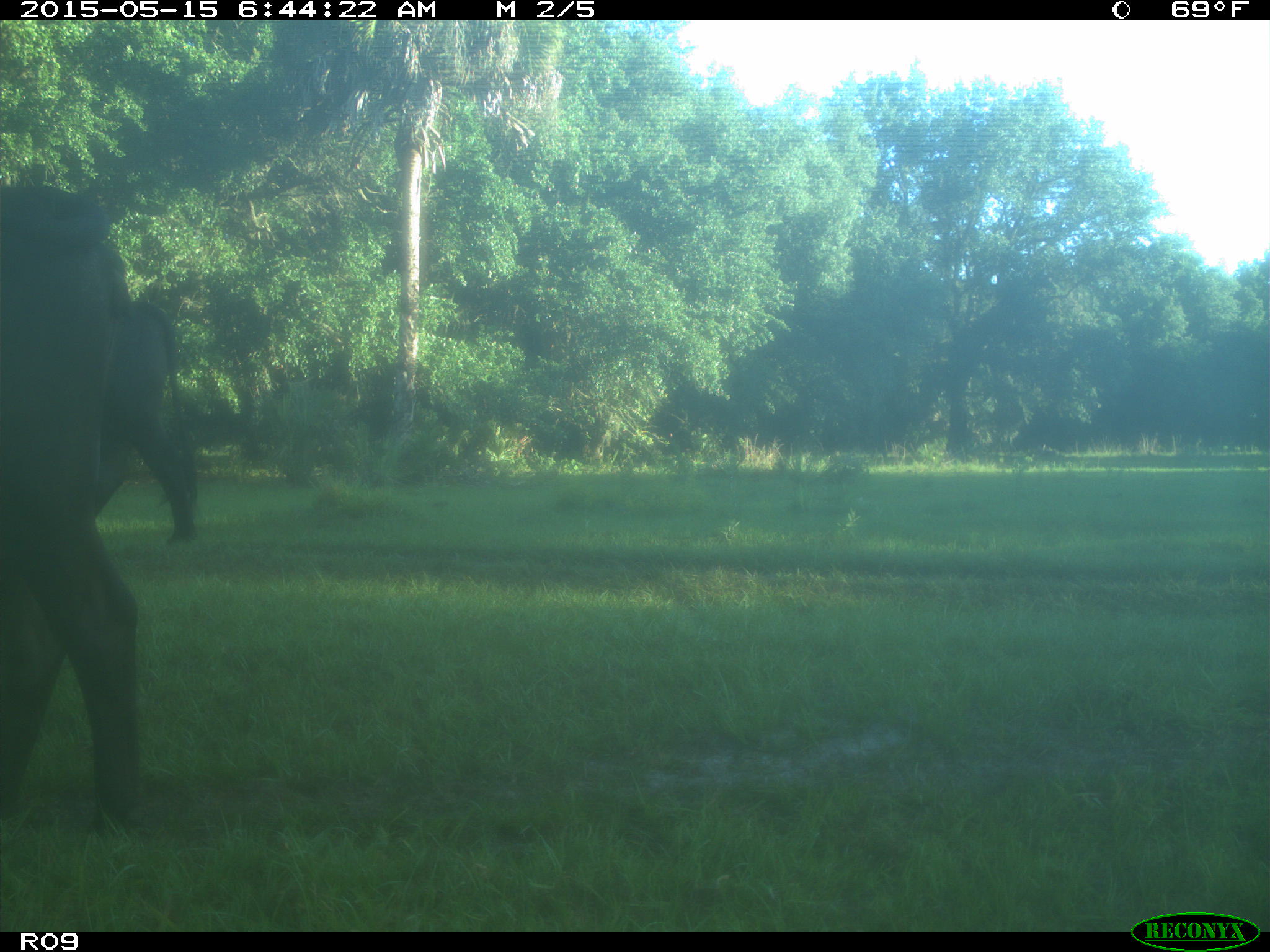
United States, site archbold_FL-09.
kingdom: Animalia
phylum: Chordata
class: Mammalia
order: Artiodactyla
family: Bovidae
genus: Bos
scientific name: Bos taurus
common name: domestic cow